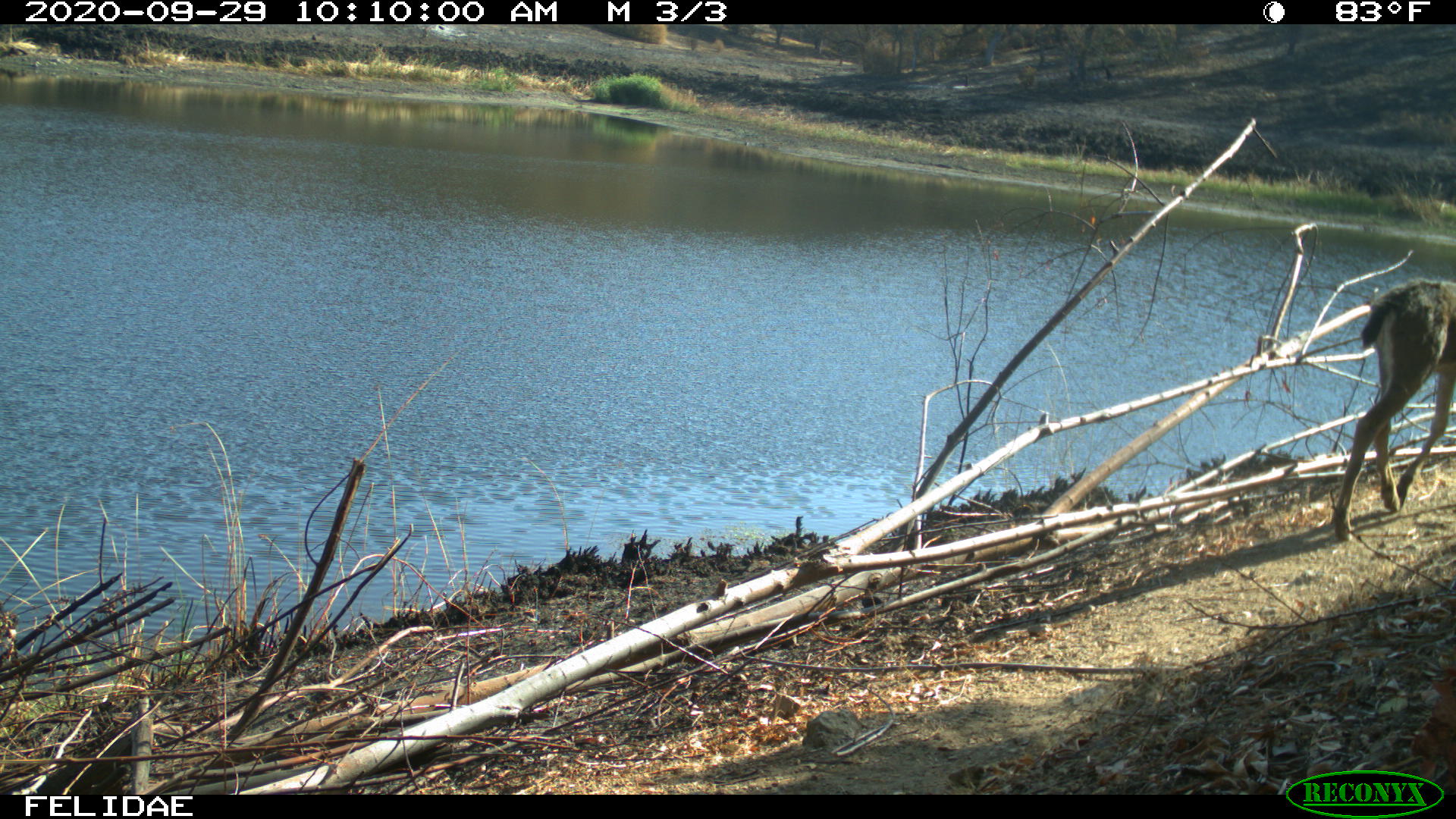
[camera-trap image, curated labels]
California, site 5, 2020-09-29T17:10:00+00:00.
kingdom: Animalia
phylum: Chordata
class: Mammalia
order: Artiodactyla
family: Cervidae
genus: Odocoileus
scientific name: Odocoileus hemionus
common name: mule deer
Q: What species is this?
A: Mule deer (Odocoileus hemionus).